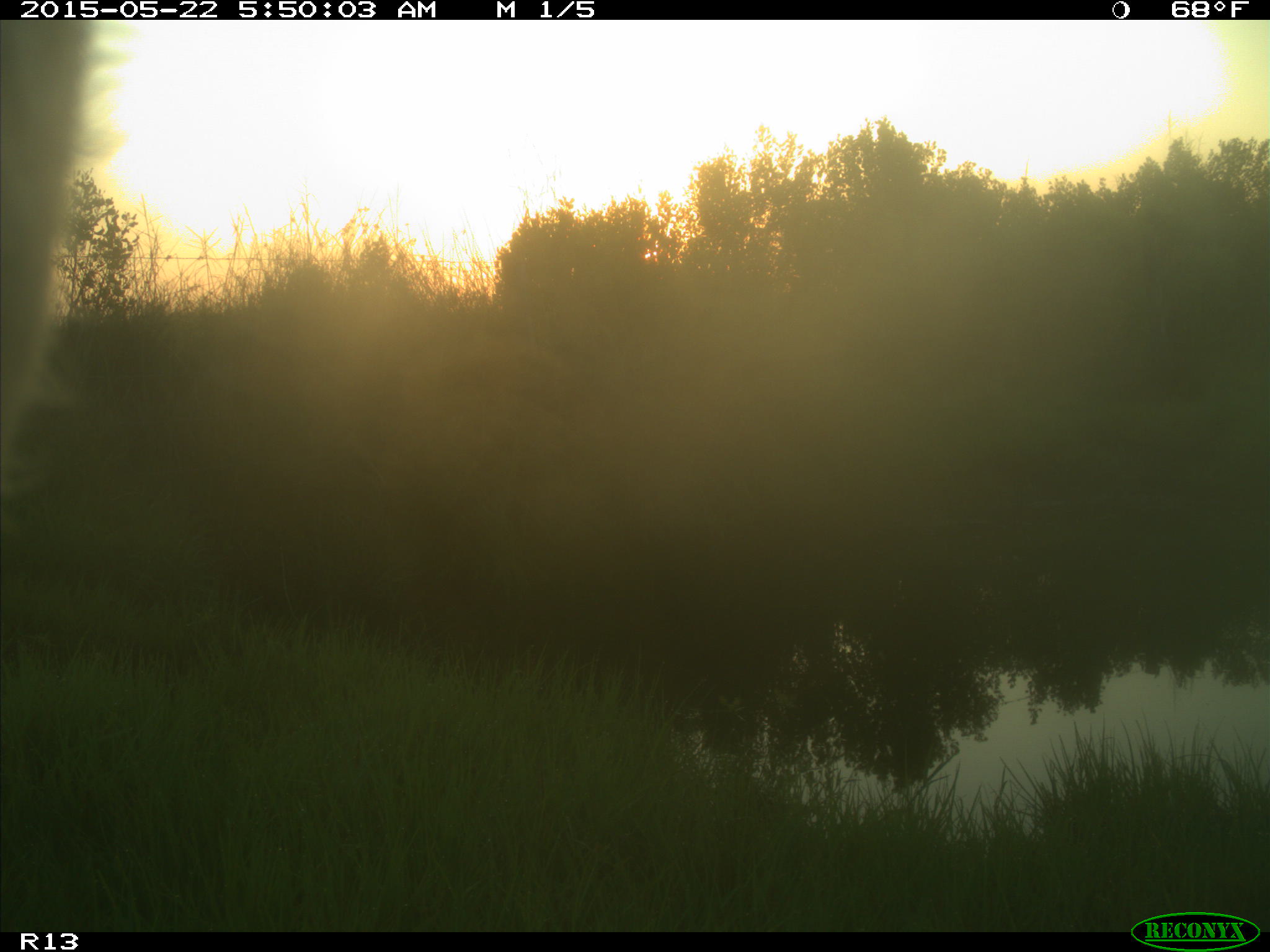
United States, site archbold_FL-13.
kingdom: Animalia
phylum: Chordata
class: Mammalia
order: Artiodactyla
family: Bovidae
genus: Bos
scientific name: Bos taurus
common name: domestic cow